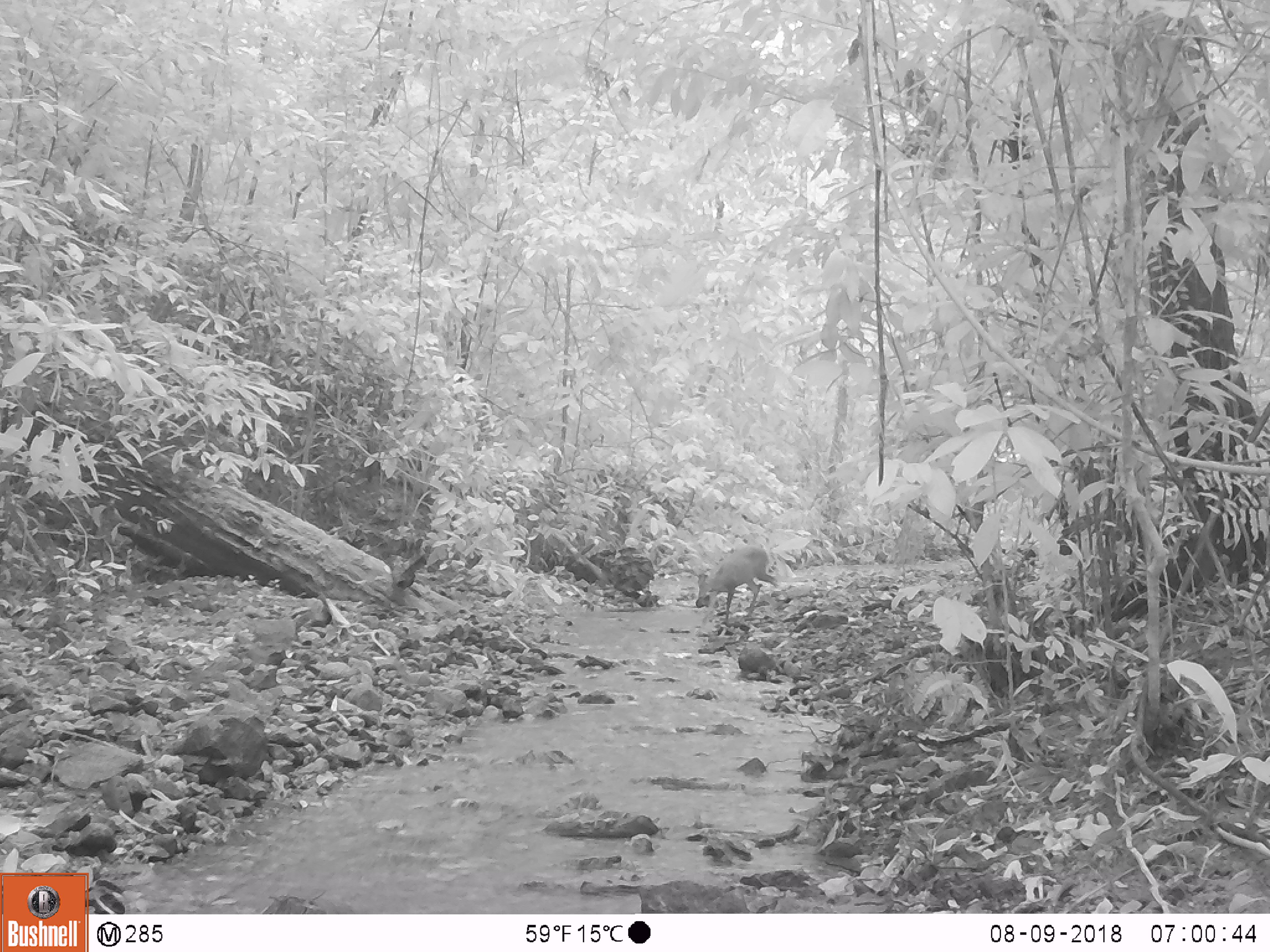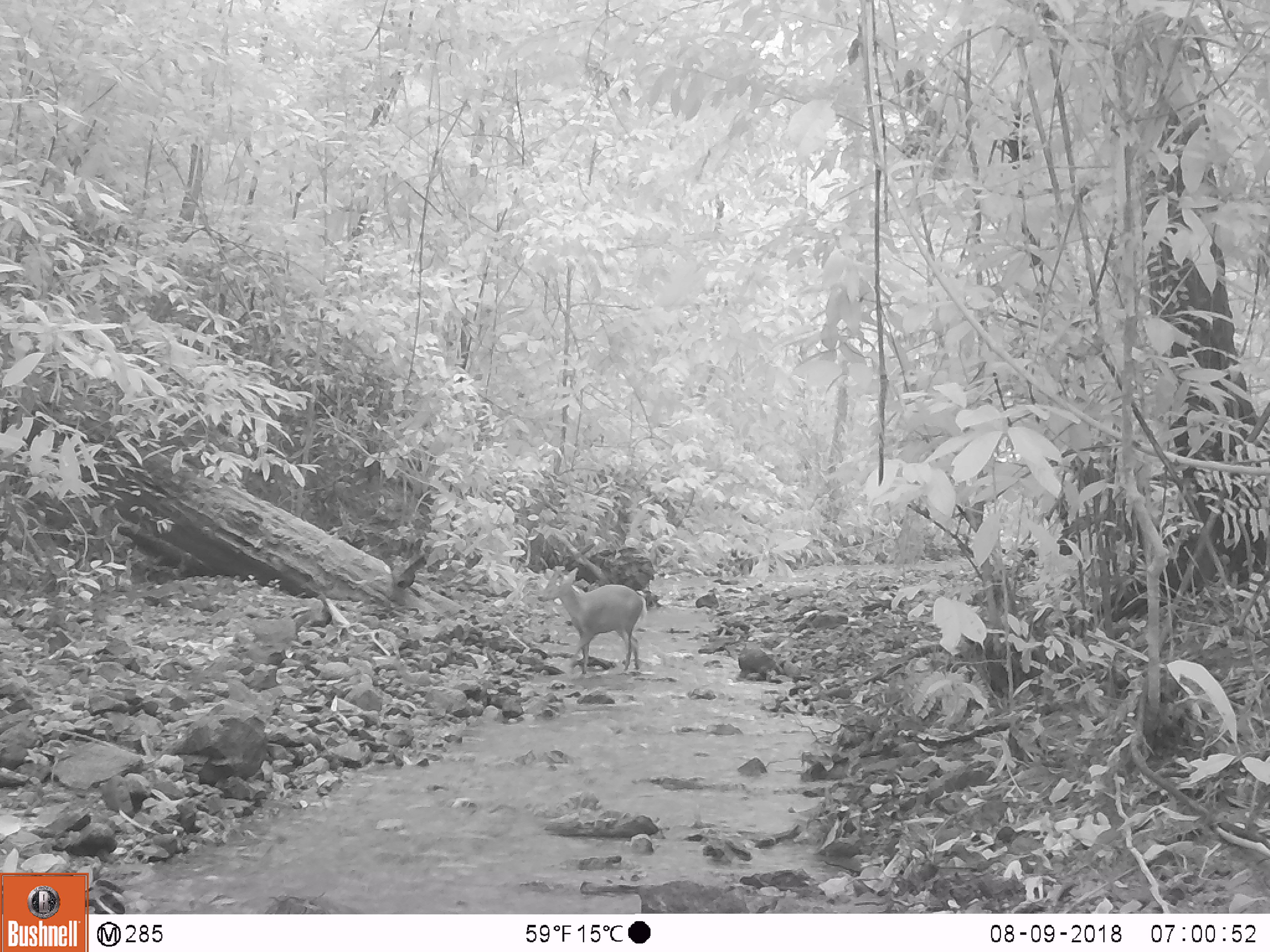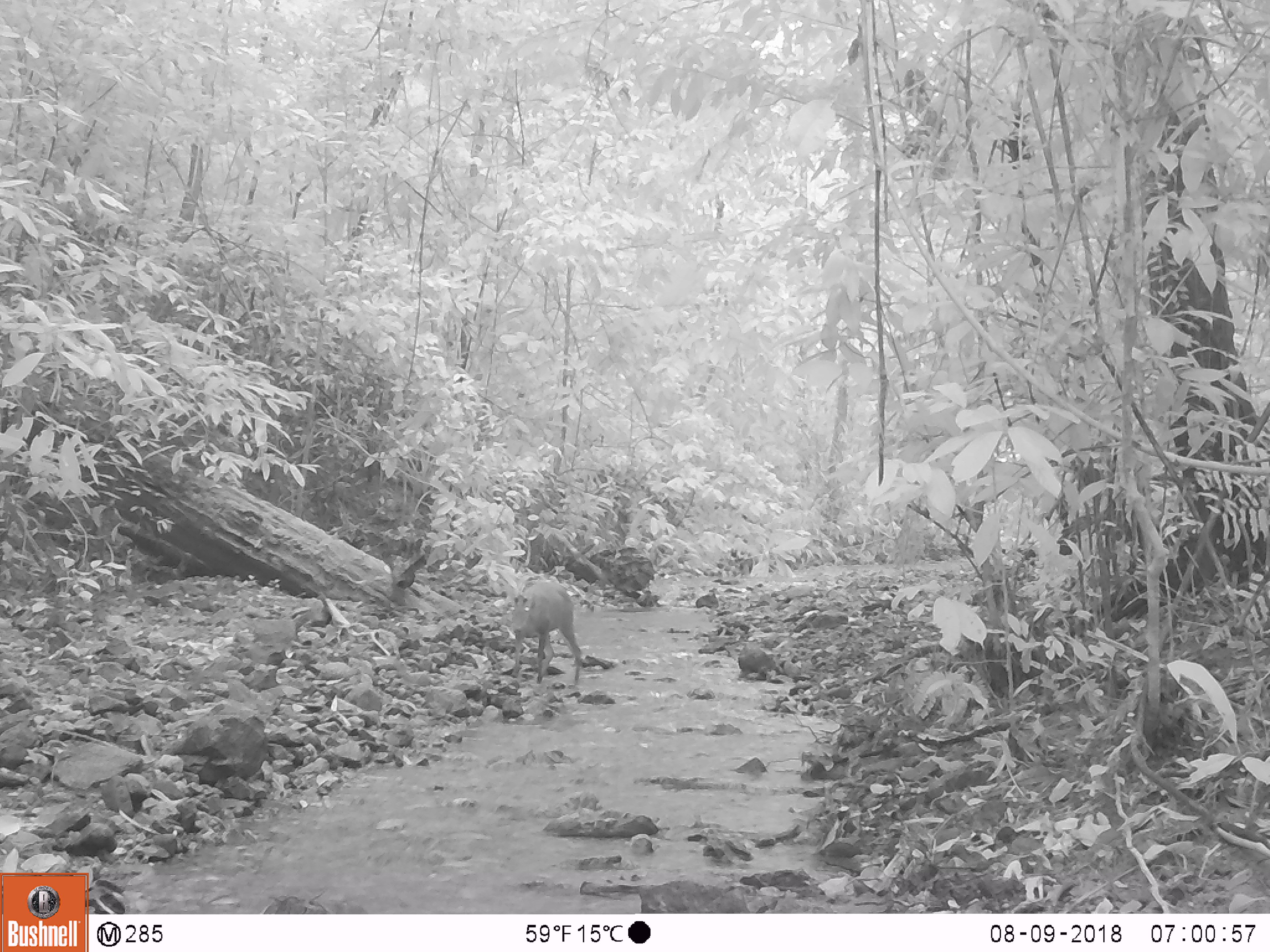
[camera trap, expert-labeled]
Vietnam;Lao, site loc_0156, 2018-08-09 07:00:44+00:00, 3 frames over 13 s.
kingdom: Animalia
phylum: Chordata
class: Mammalia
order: Artiodactyla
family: Cervidae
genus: Muntiacus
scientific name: Muntiacus rooseveltorum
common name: roosevelt's muntjac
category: roosevelts muntjac group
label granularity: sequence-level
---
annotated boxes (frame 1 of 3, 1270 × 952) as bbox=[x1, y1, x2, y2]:
roosevelts muntjac group: bbox=[697, 545, 778, 621]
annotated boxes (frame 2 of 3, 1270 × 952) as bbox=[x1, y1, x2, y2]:
roosevelts muntjac group: bbox=[537, 567, 644, 675]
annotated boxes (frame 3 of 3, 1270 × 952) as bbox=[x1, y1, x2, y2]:
roosevelts muntjac group: bbox=[510, 581, 582, 684]